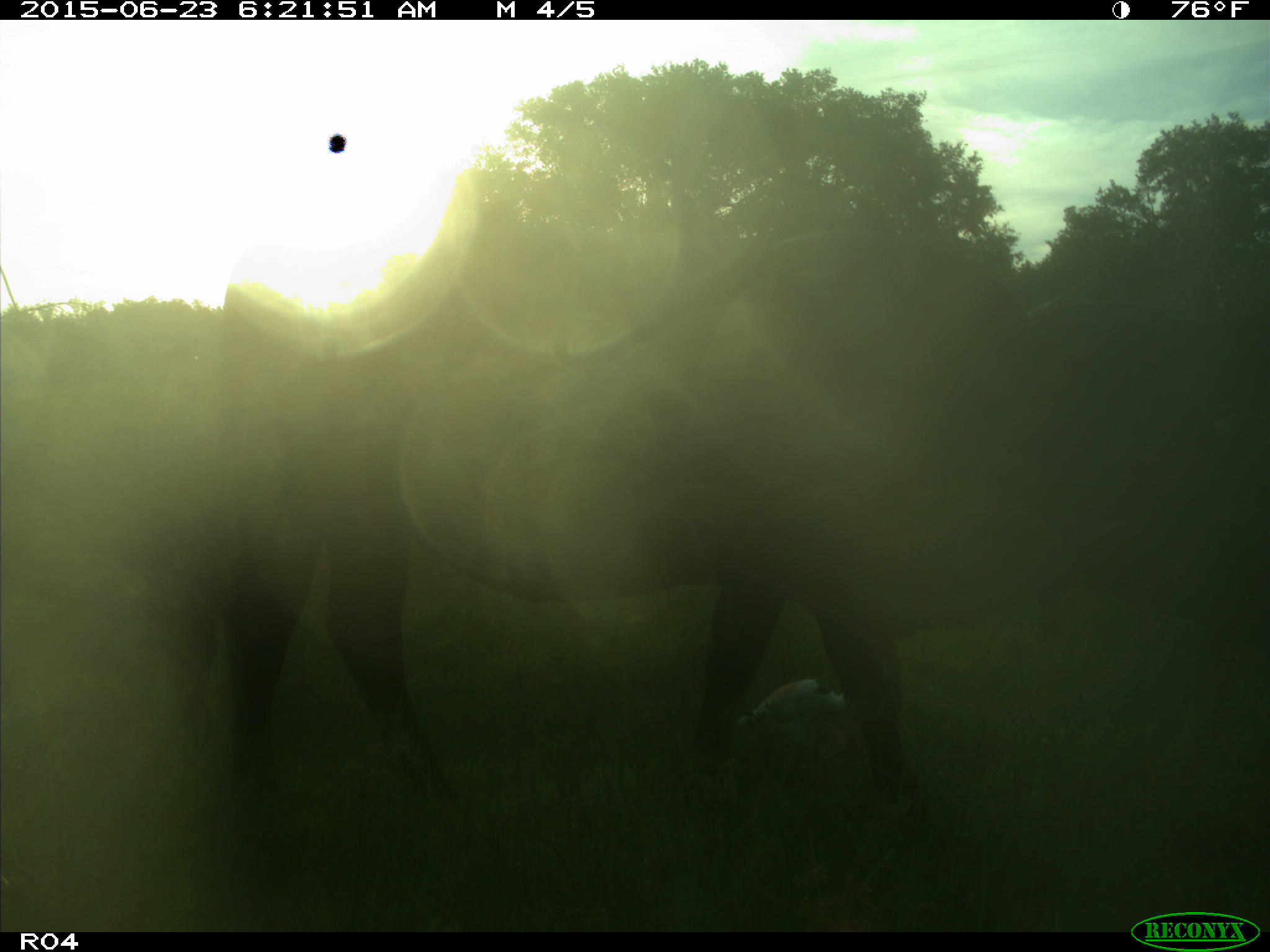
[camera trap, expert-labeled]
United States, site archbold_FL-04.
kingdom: Animalia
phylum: Chordata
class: Mammalia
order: Artiodactyla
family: Bovidae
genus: Bos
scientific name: Bos taurus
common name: domestic cow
Bos taurus (domestic cow).